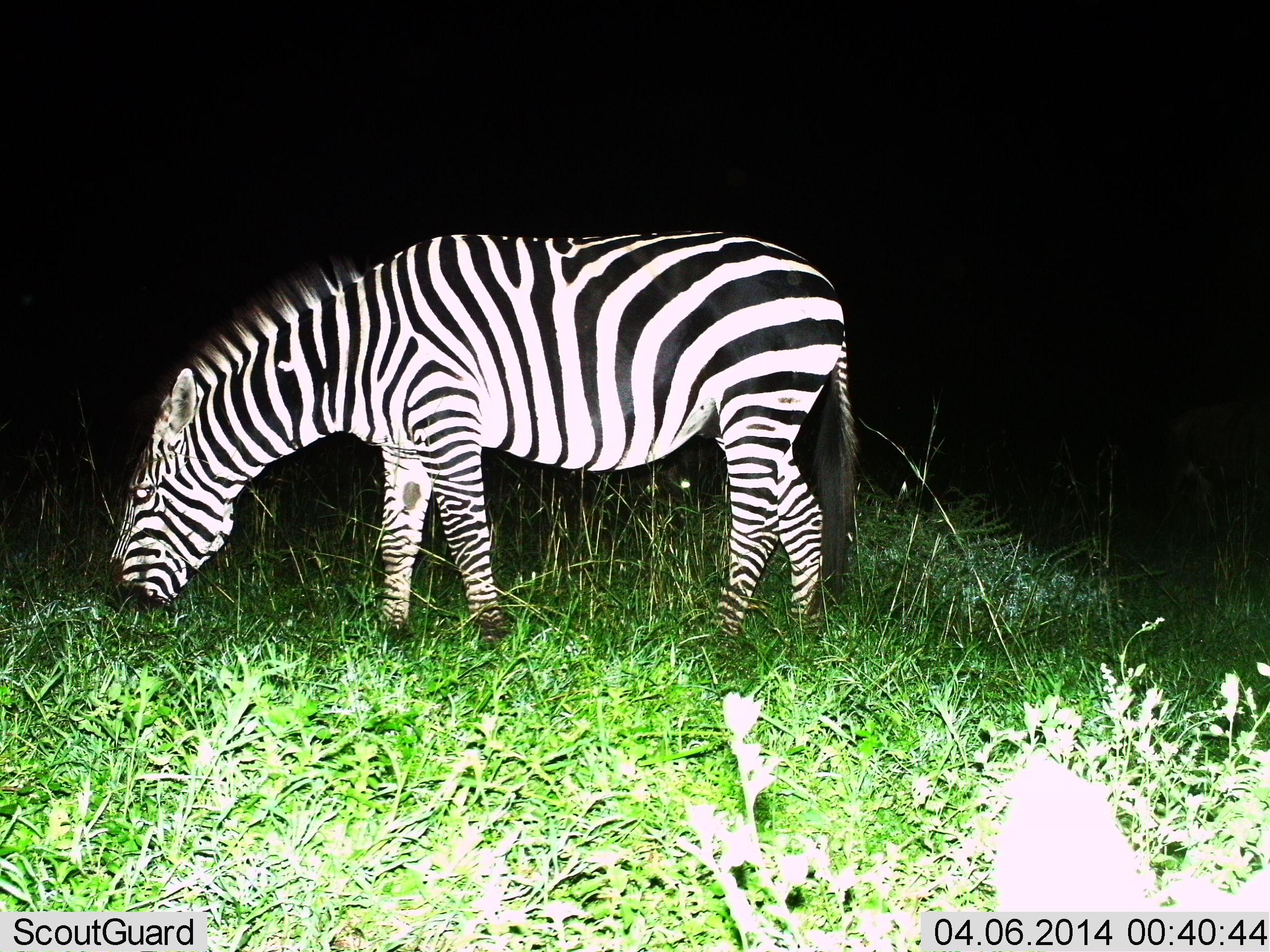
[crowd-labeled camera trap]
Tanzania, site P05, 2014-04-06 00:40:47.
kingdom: Animalia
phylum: Chordata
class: Mammalia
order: Perissodactyla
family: Equidae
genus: Equus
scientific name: Equus quagga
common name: plains zebra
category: zebra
Zebra (plains zebra) (Equus quagga), count 1. Behavior (volunteer vote fractions): standing 30%, resting 0%, moving 0%, interacting 0%. Young present (vote fraction): 0%. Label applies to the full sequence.